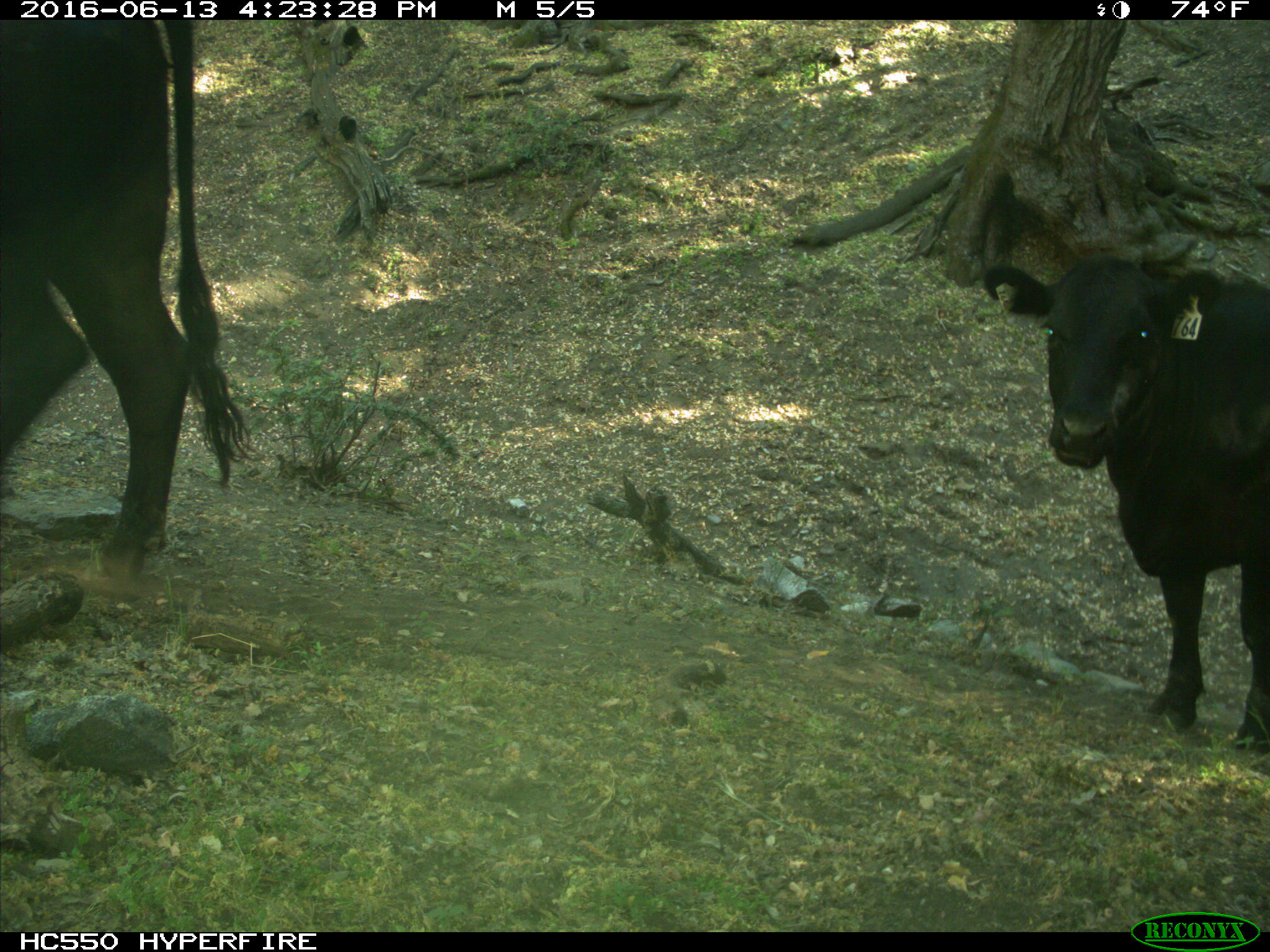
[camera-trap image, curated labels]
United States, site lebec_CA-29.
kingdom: Animalia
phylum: Chordata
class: Mammalia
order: Artiodactyla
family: Bovidae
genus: Bos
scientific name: Bos taurus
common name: domestic cow